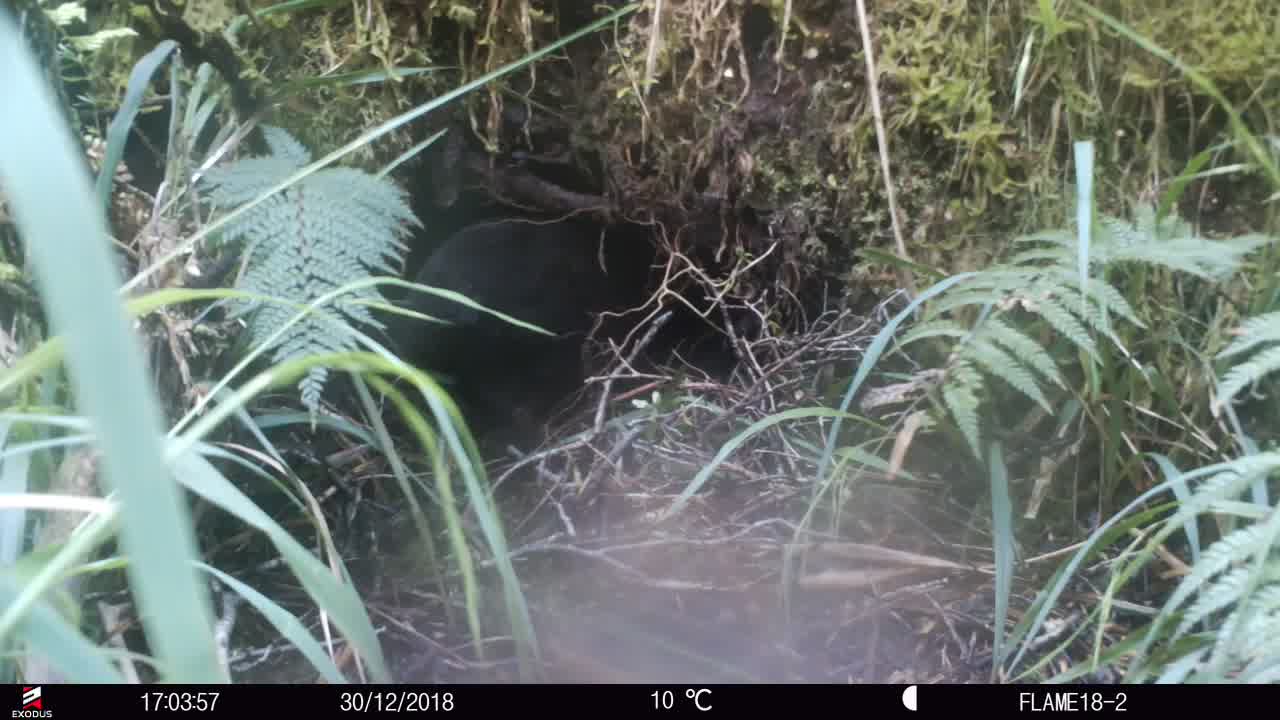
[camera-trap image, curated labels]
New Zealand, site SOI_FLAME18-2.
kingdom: Animalia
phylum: Chordata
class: Aves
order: Gruiformes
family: Rallidae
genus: Gallirallus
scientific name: Gallirallus australis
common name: weka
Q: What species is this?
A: Weka (Gallirallus australis).